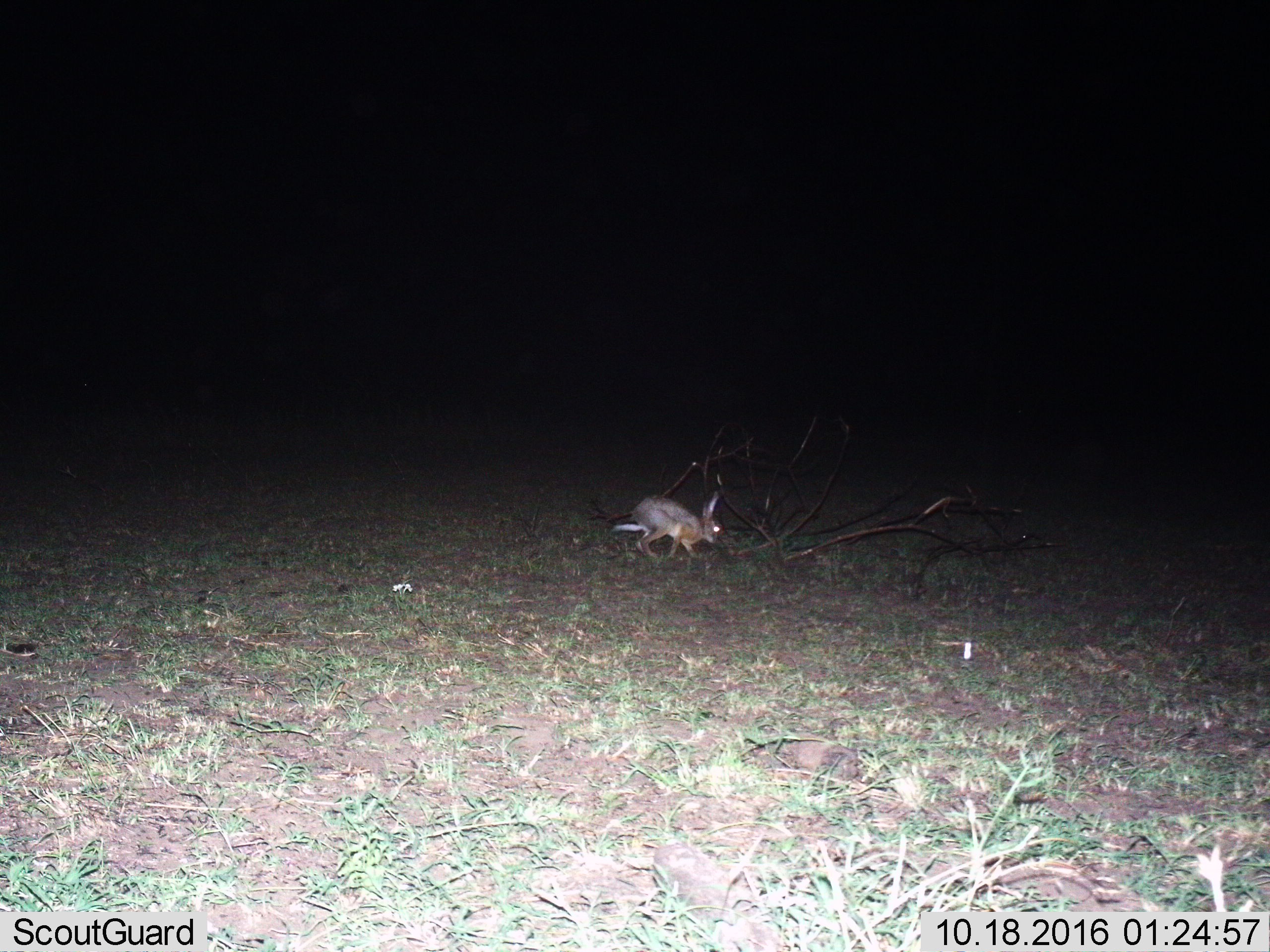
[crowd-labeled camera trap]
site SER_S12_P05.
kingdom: Animalia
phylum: Chordata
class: Mammalia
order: Lagomorpha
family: Leporidae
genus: Lepus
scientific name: Lepus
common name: hare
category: hareunknown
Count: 1.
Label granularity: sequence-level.